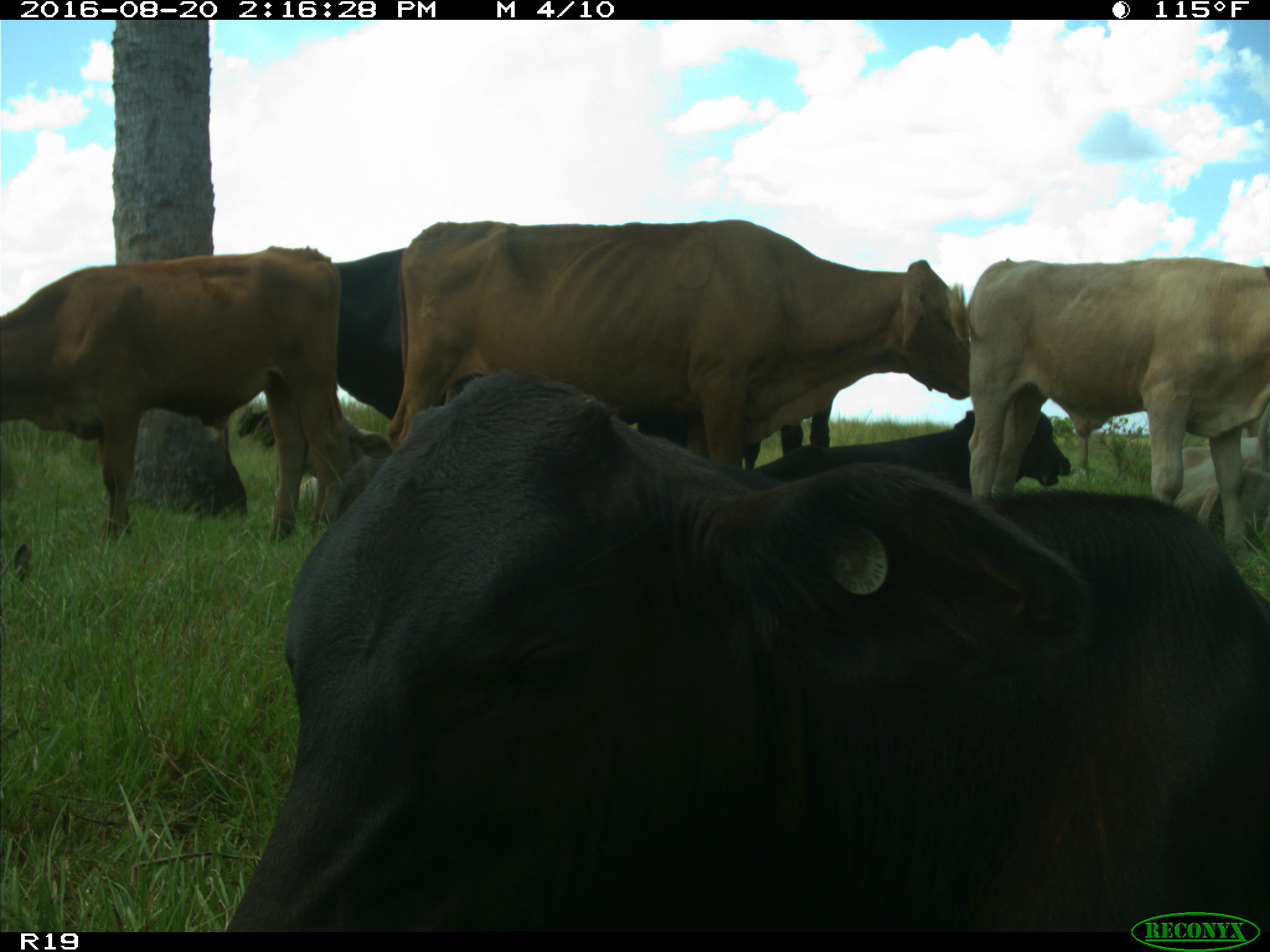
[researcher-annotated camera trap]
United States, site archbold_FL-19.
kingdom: Animalia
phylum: Chordata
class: Mammalia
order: Artiodactyla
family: Bovidae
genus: Bos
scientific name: Bos taurus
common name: domestic cow